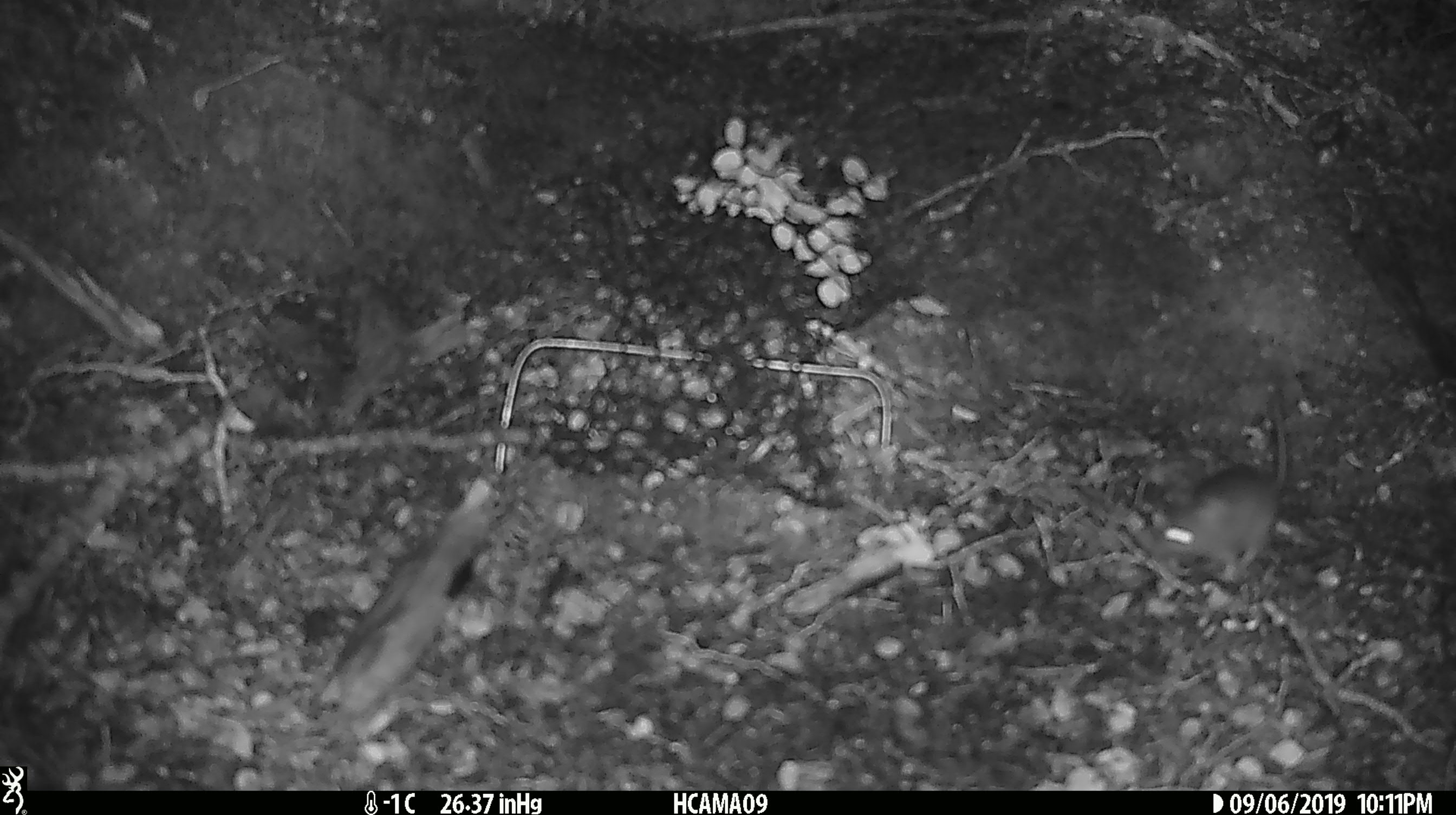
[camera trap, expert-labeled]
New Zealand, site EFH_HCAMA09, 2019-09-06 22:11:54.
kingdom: Animalia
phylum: Chordata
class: Mammalia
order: Rodentia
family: Muridae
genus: Mus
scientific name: Mus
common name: mouse